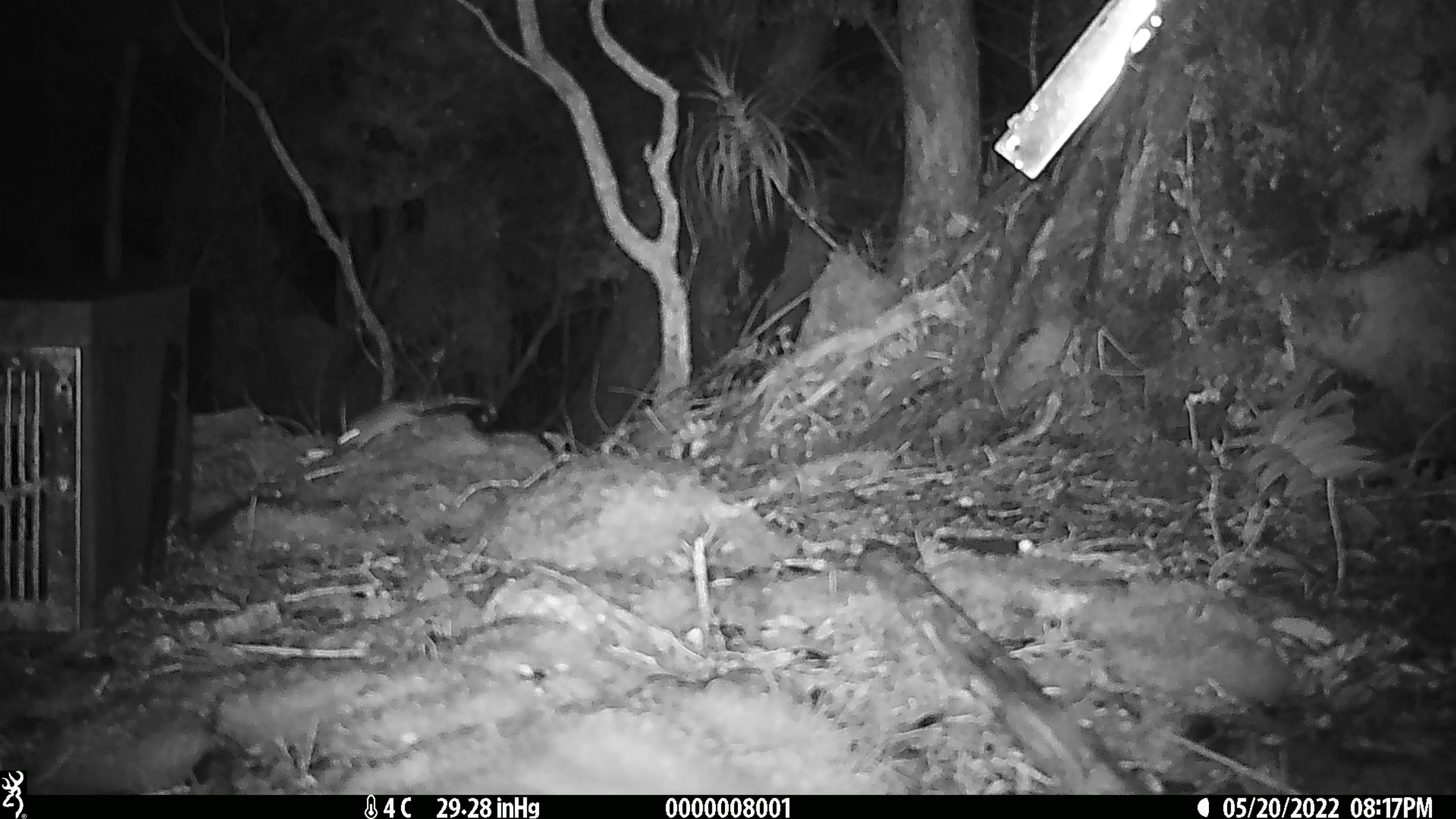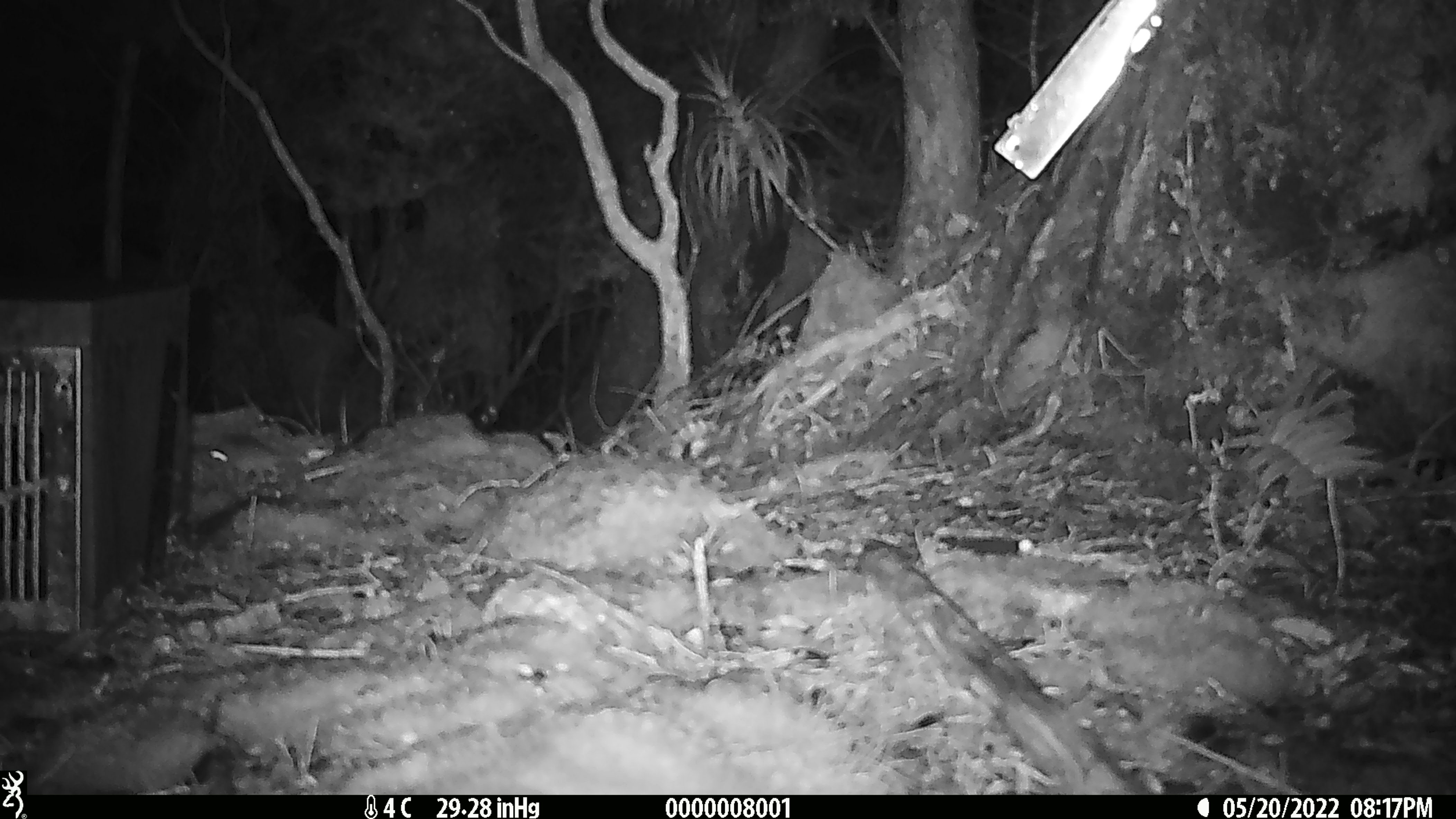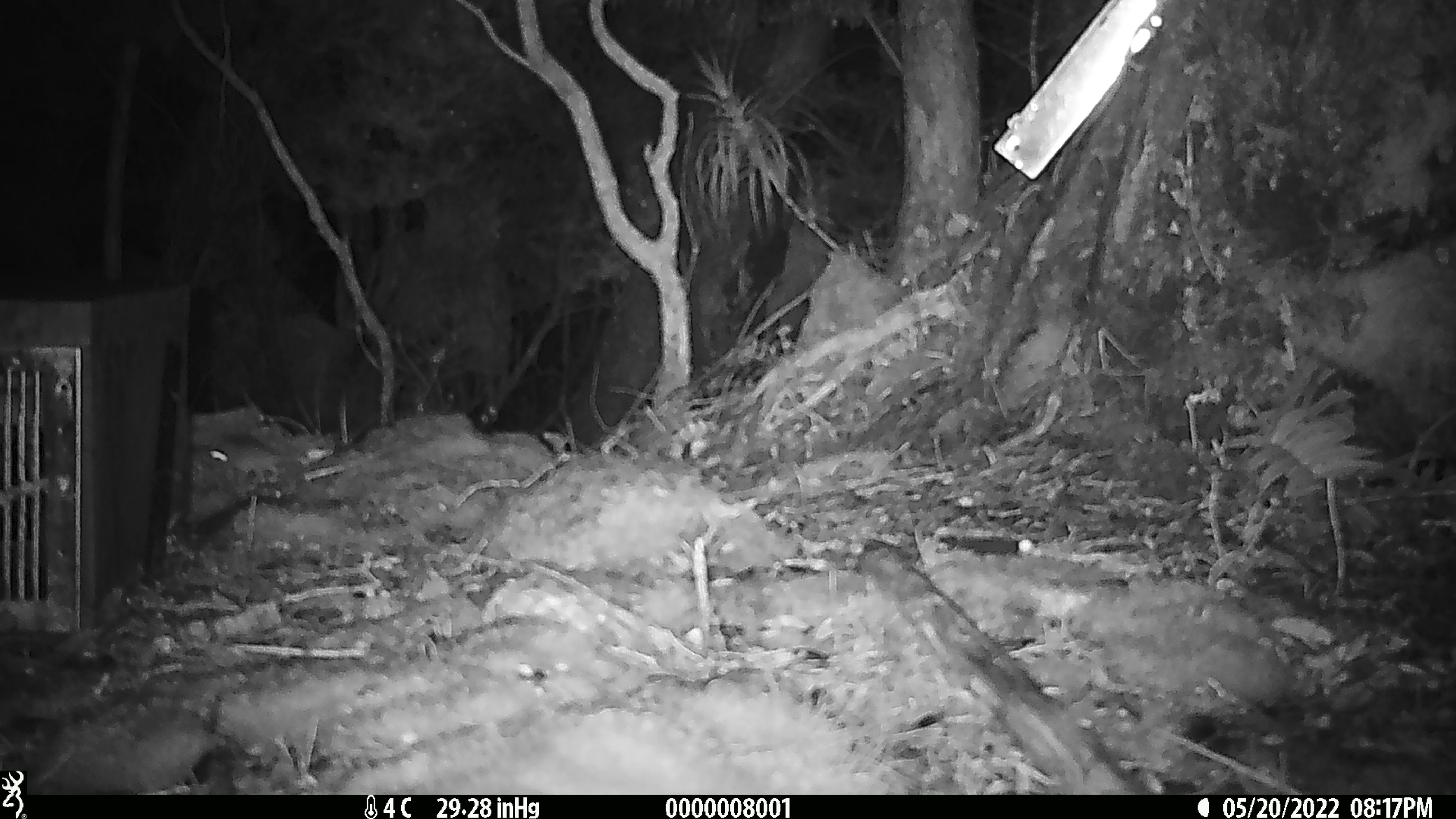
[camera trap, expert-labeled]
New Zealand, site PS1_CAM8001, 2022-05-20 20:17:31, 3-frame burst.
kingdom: Animalia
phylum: Chordata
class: Mammalia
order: Rodentia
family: Muridae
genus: Mus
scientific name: Mus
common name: mouse